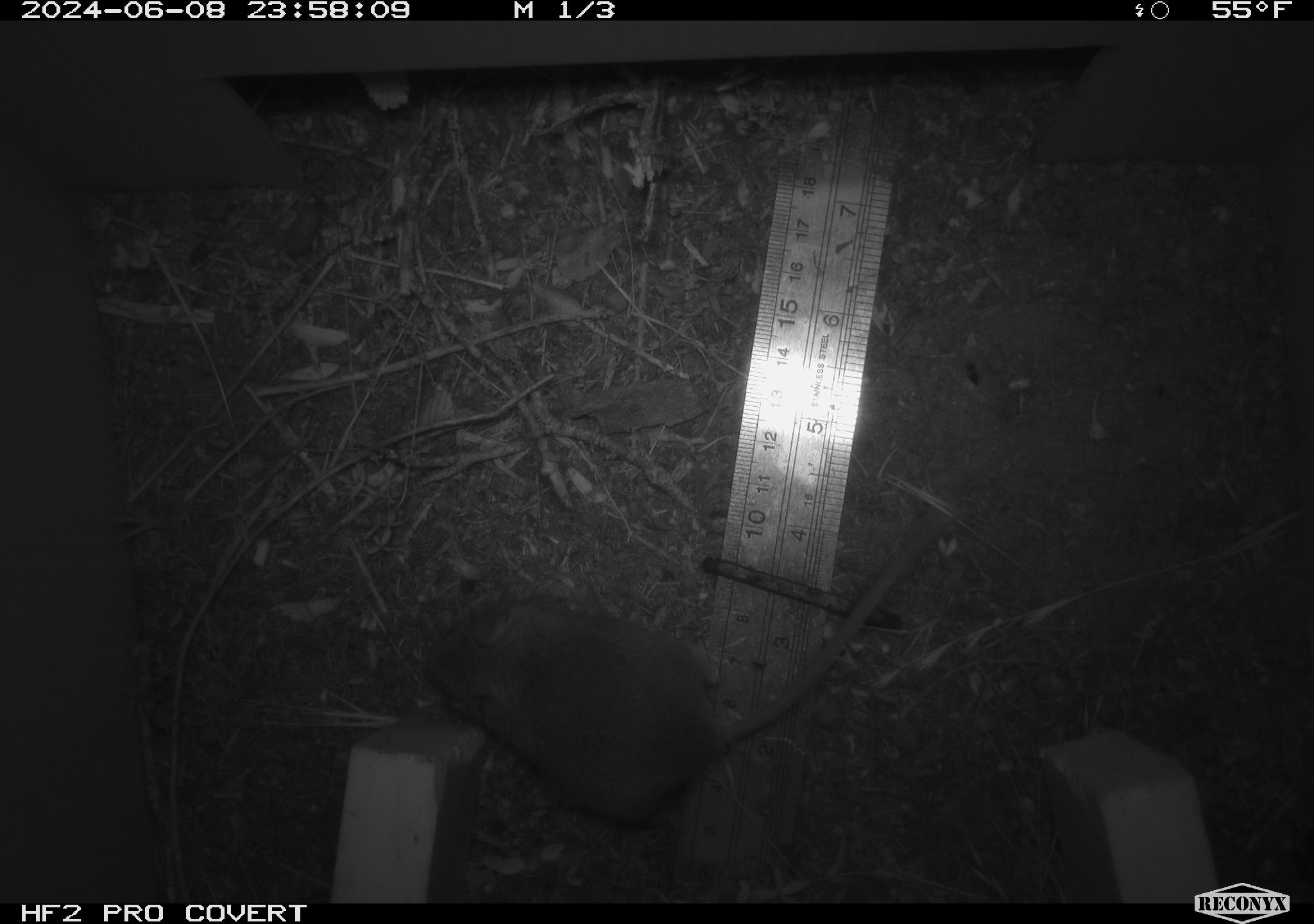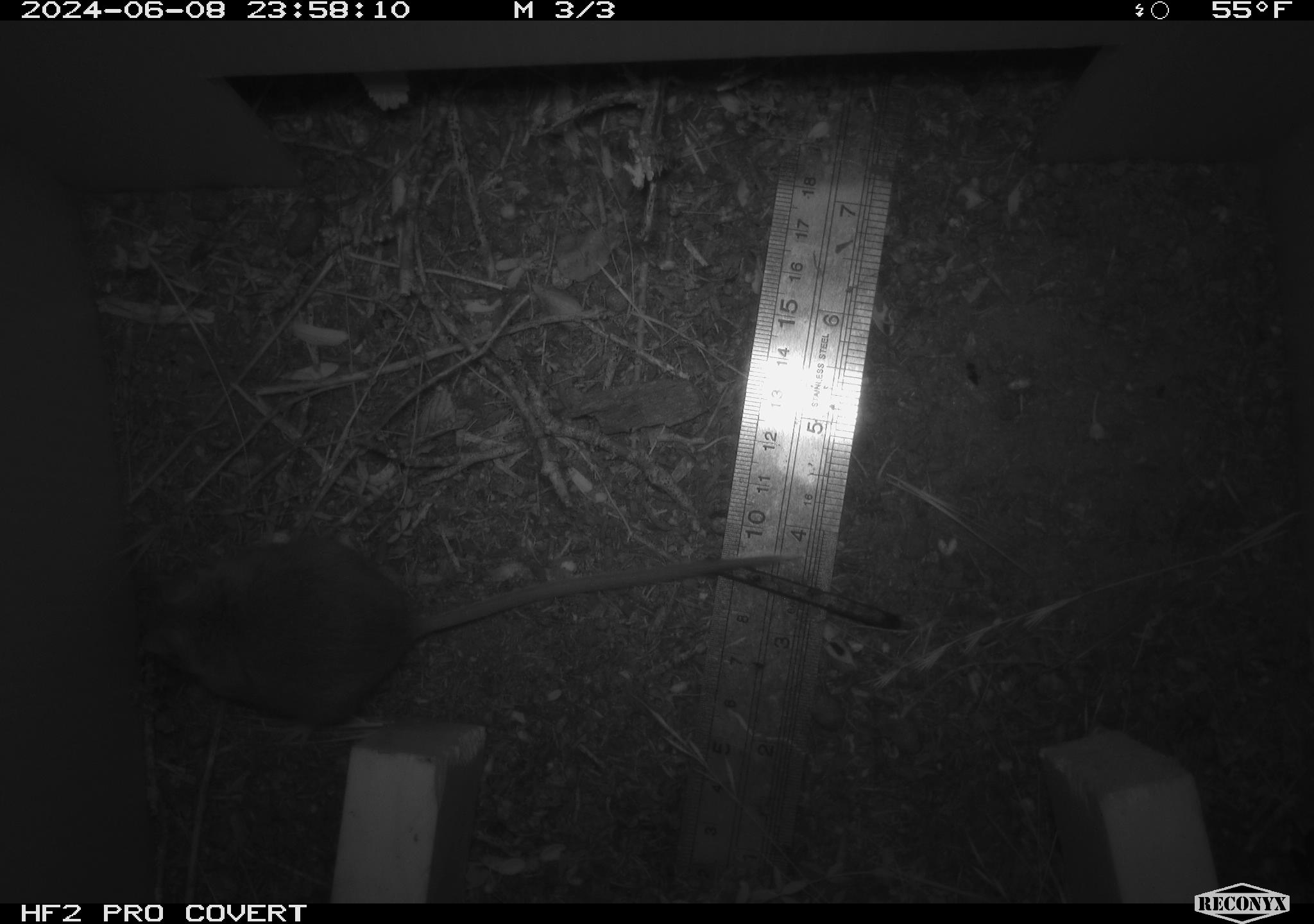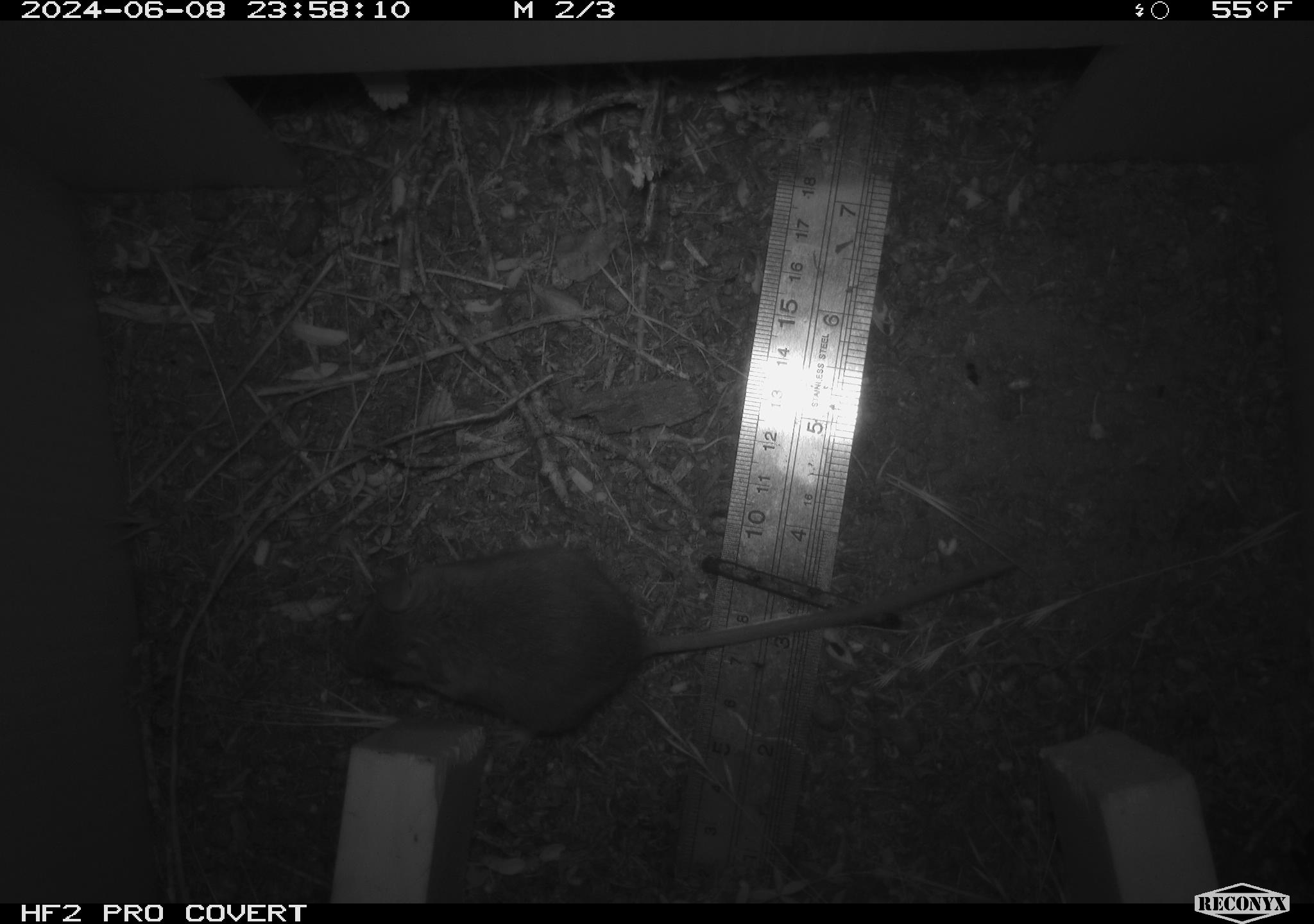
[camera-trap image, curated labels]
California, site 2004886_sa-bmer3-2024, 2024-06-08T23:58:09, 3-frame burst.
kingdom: Animalia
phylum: Chordata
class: Mammalia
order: Rodentia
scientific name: Rodentia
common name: mouse species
Mouse species (Rodentia).